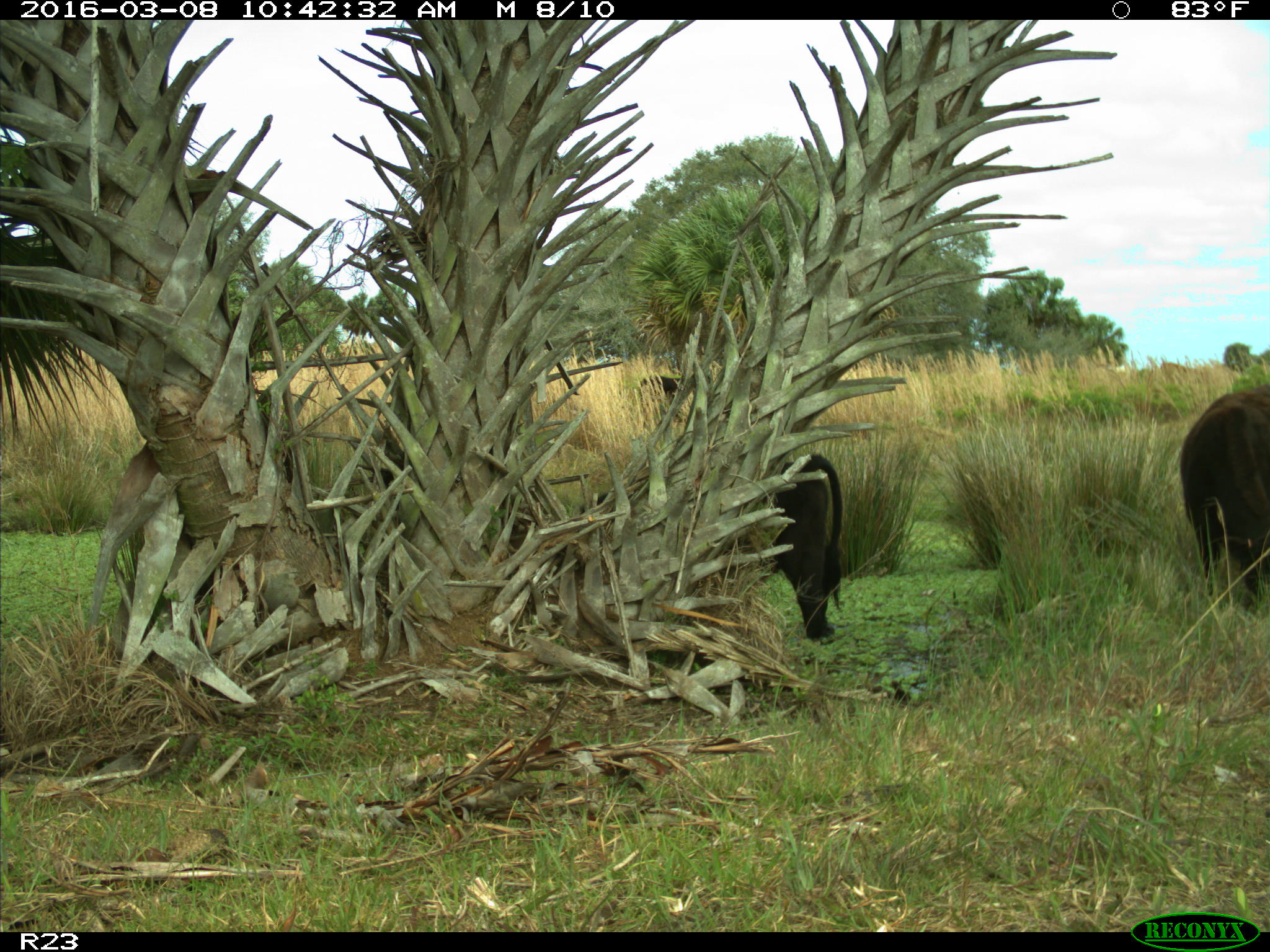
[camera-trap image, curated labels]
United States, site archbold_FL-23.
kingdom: Animalia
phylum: Chordata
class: Mammalia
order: Artiodactyla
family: Bovidae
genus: Bos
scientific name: Bos taurus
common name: domestic cow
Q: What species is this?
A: Bos taurus (domestic cow).